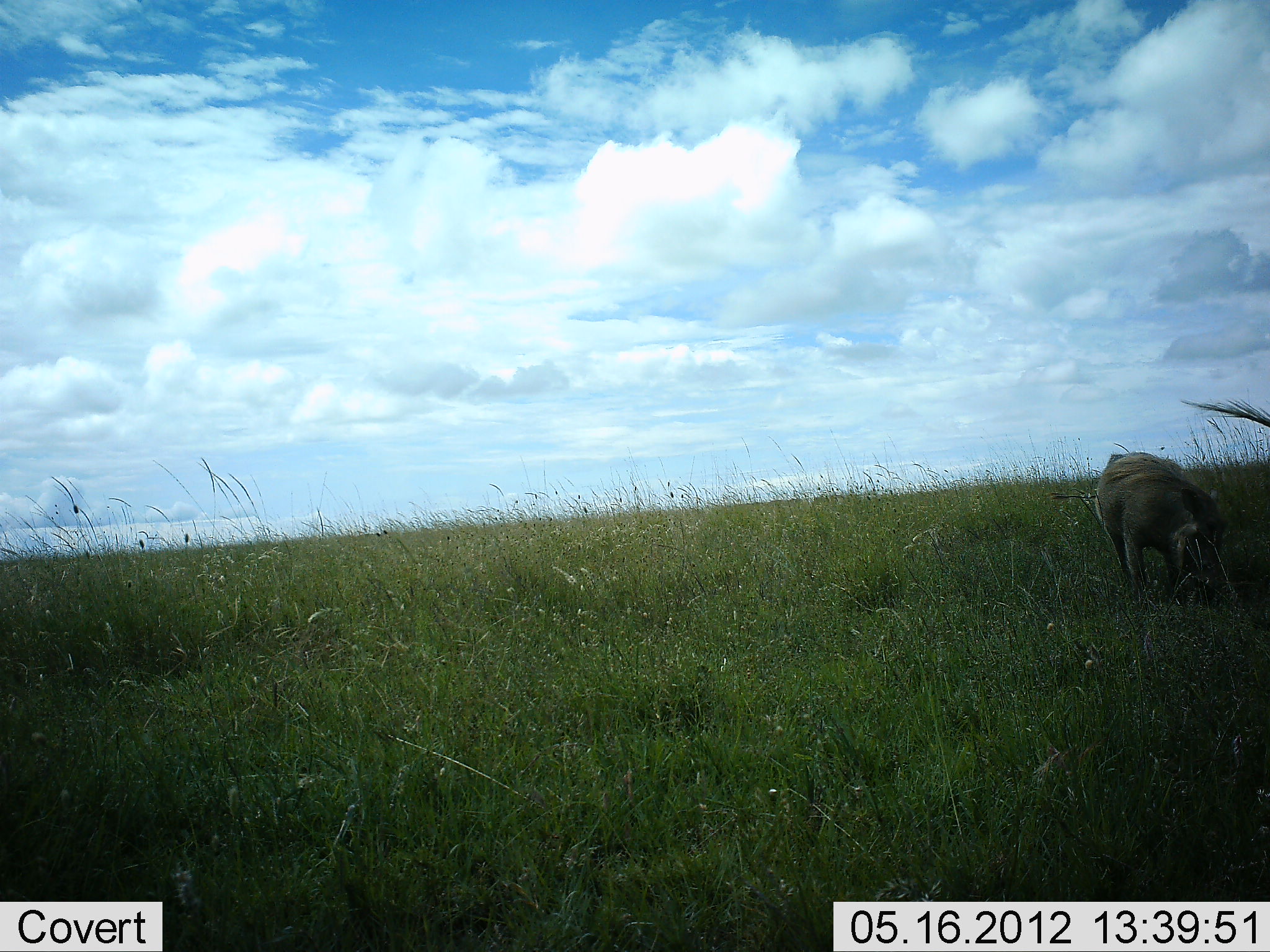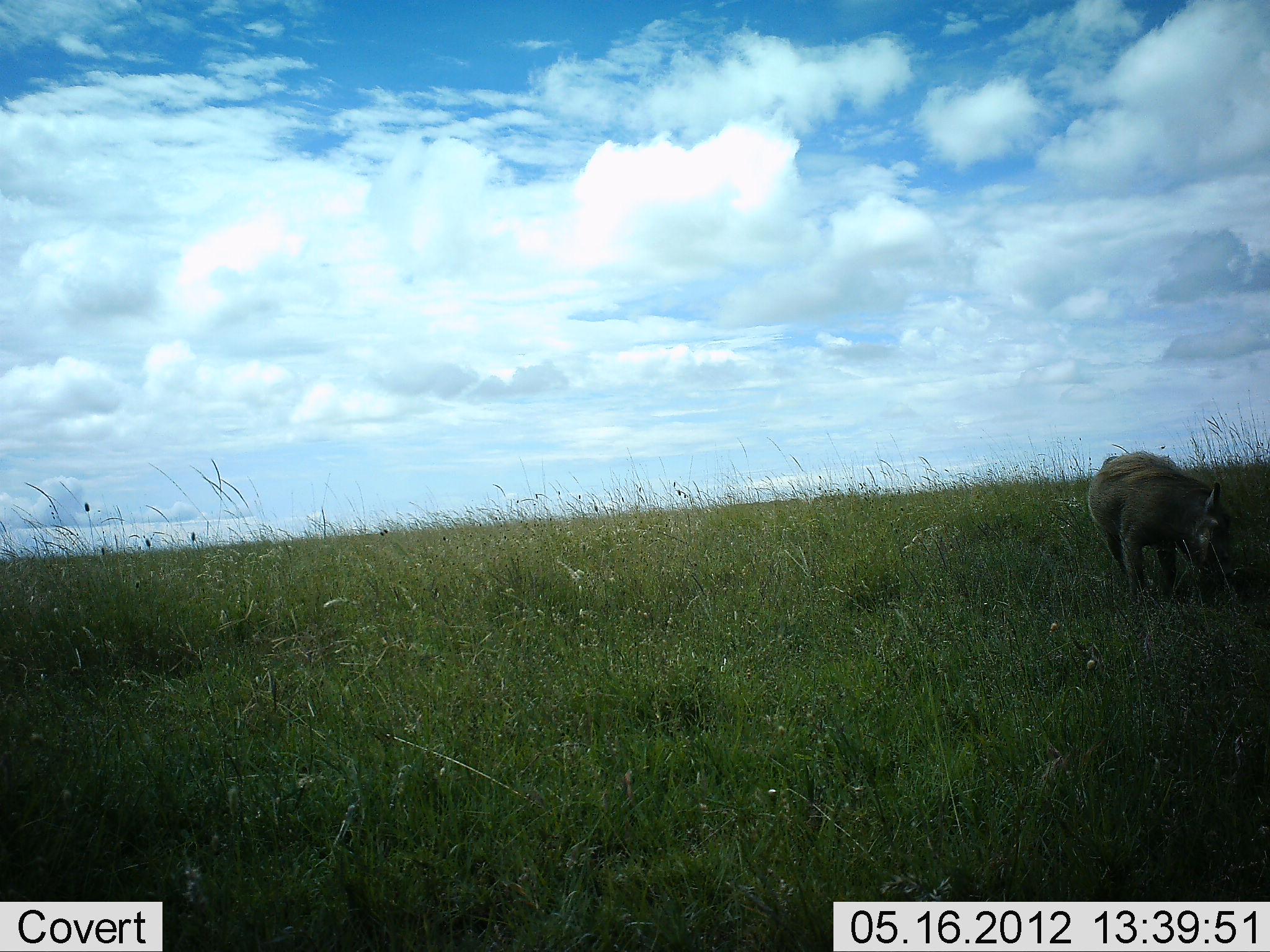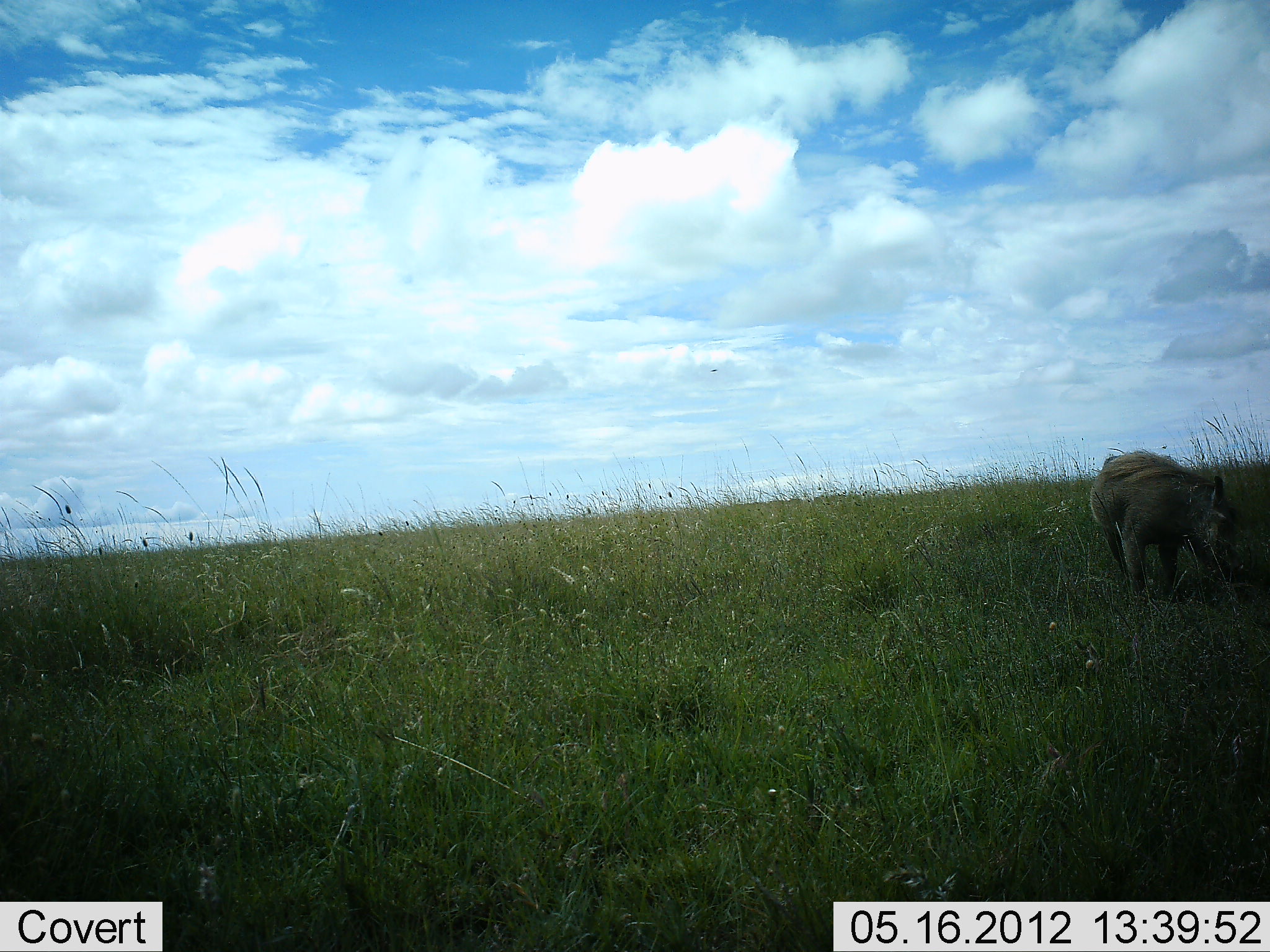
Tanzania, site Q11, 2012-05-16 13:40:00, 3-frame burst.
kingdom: Animalia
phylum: Chordata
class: Mammalia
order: Artiodactyla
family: Suidae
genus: Phacochoerus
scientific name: Phacochoerus africanus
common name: warthog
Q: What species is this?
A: Warthog (Phacochoerus africanus).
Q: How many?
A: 1.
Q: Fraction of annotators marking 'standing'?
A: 40%.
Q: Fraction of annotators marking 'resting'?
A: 0%.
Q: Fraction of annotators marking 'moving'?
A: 0%.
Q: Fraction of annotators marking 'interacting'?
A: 0%.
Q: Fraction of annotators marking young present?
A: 0%.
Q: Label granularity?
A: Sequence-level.